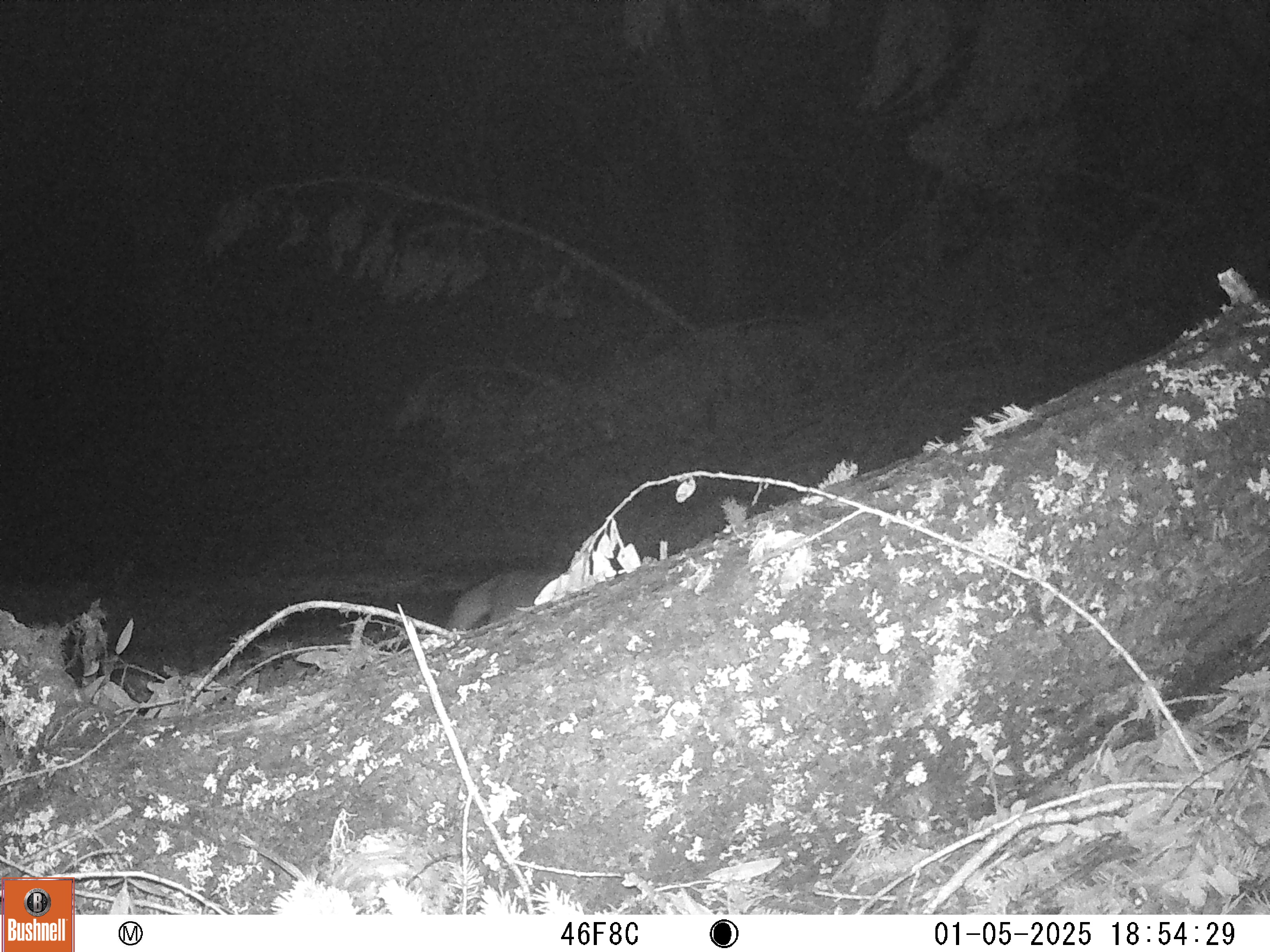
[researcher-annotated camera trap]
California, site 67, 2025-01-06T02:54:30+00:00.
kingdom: Animalia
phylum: Chordata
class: Mammalia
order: Carnivora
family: Canidae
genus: Urocyon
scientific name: Urocyon cinereoargenteus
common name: gray fox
Gray fox (Urocyon cinereoargenteus).